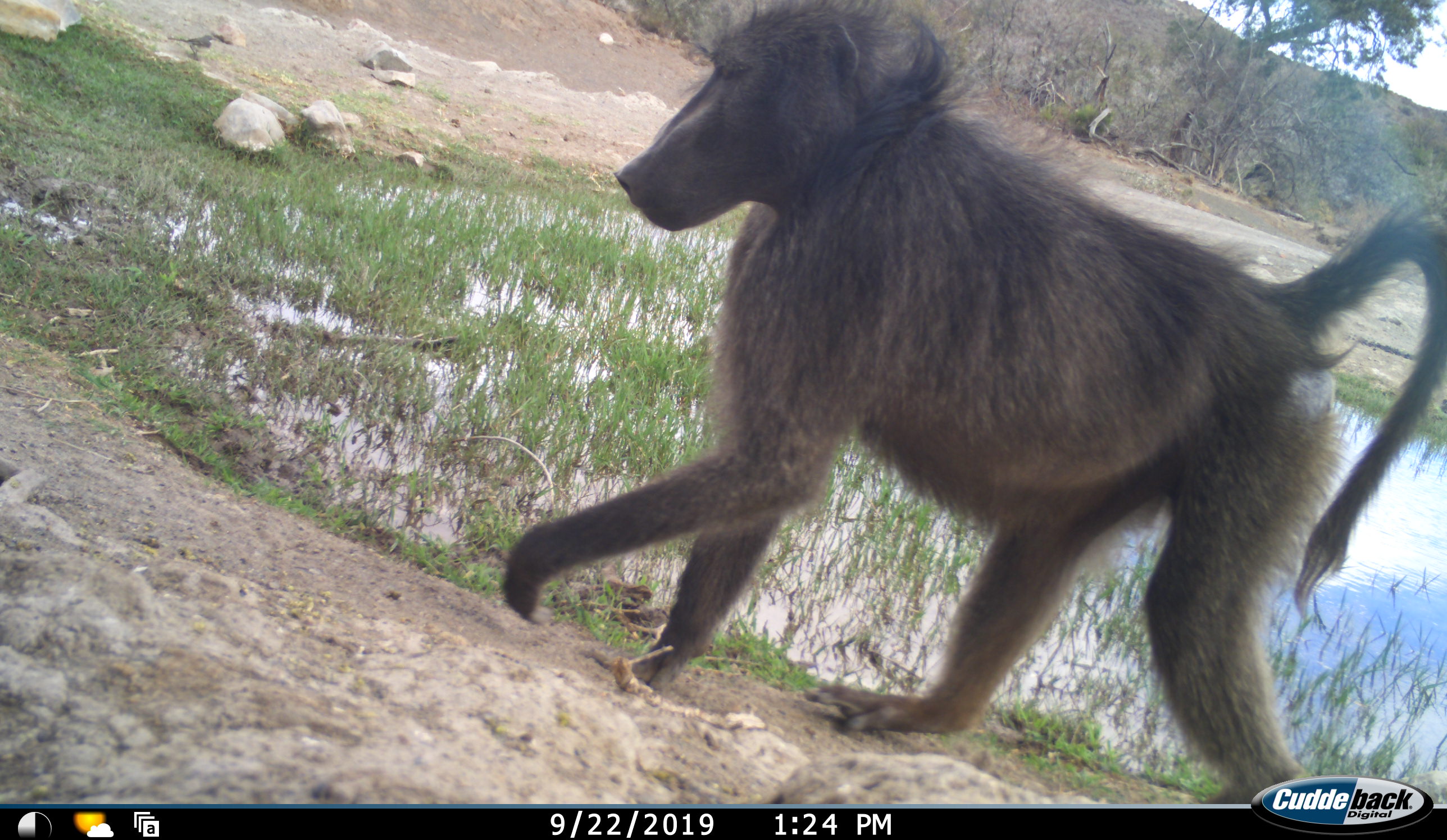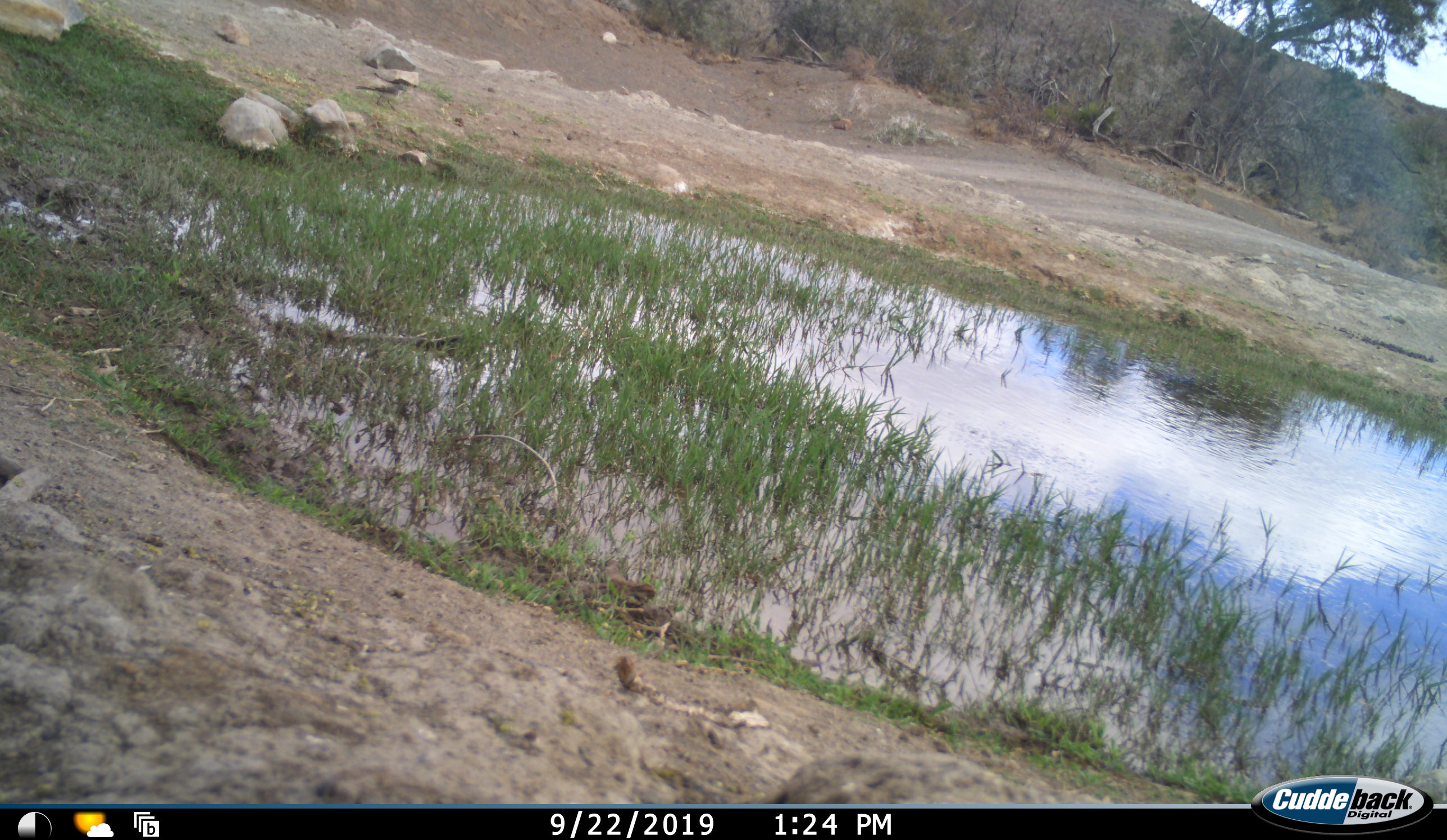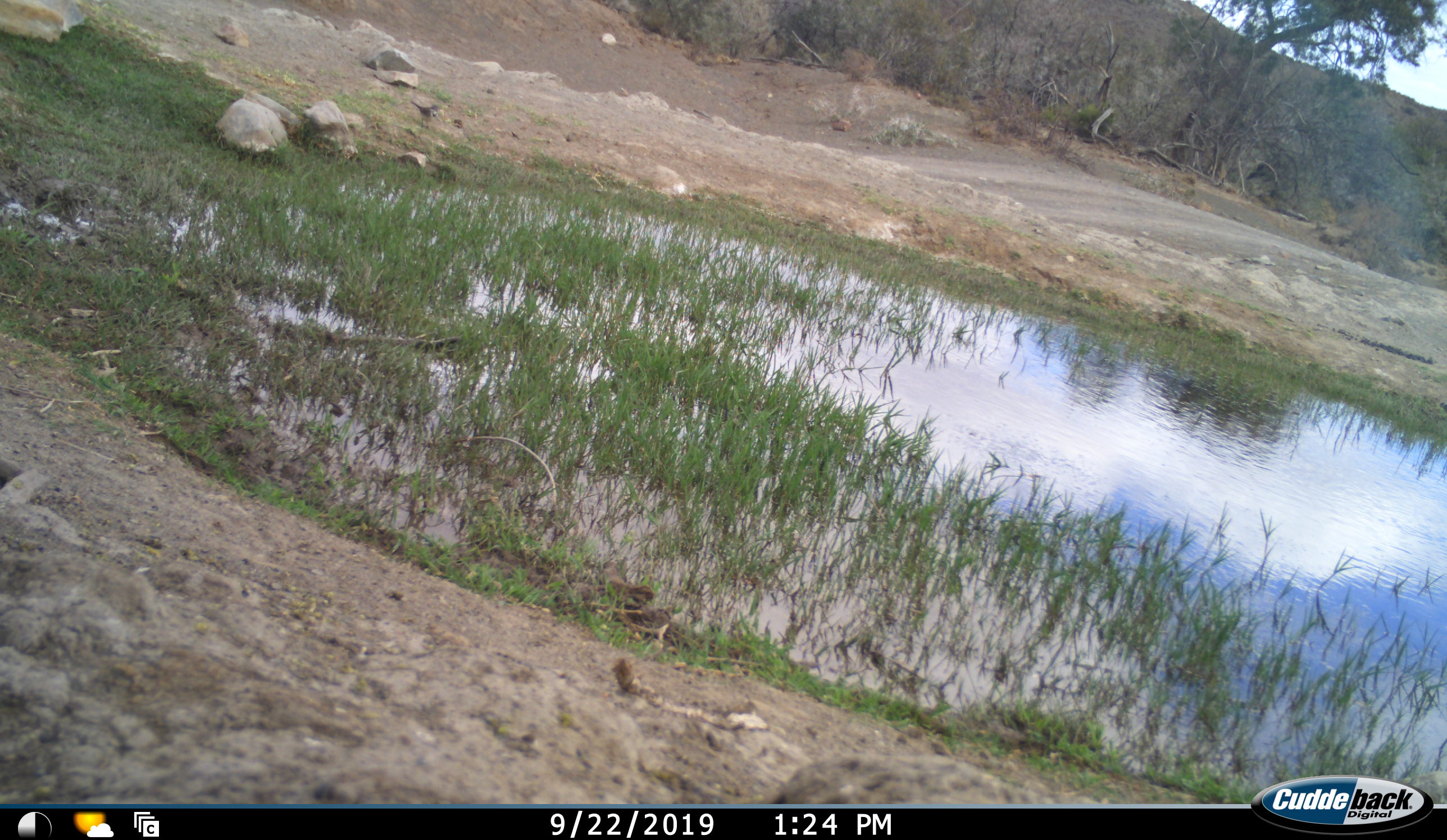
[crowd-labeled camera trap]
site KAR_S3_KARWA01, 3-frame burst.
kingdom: Animalia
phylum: Chordata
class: Mammalia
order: Primates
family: Cercopithecidae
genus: Papio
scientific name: Papio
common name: baboon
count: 1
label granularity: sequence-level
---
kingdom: Animalia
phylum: Chordata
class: Aves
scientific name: Aves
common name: bird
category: birdother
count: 1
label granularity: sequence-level